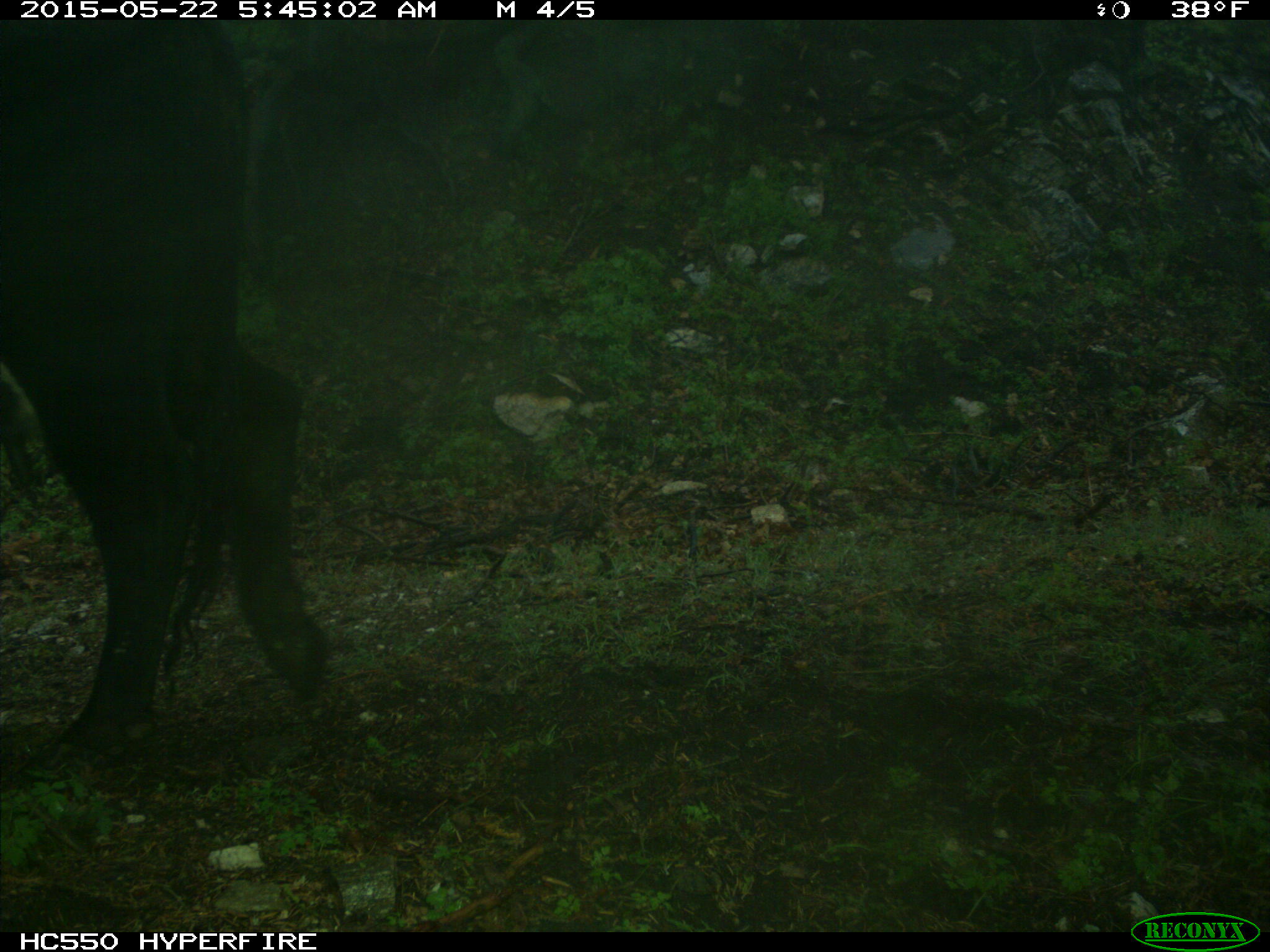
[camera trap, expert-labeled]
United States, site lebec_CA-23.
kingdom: Animalia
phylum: Chordata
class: Mammalia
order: Artiodactyla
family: Bovidae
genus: Bos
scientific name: Bos taurus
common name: domestic cow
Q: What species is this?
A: Bos taurus (domestic cow).